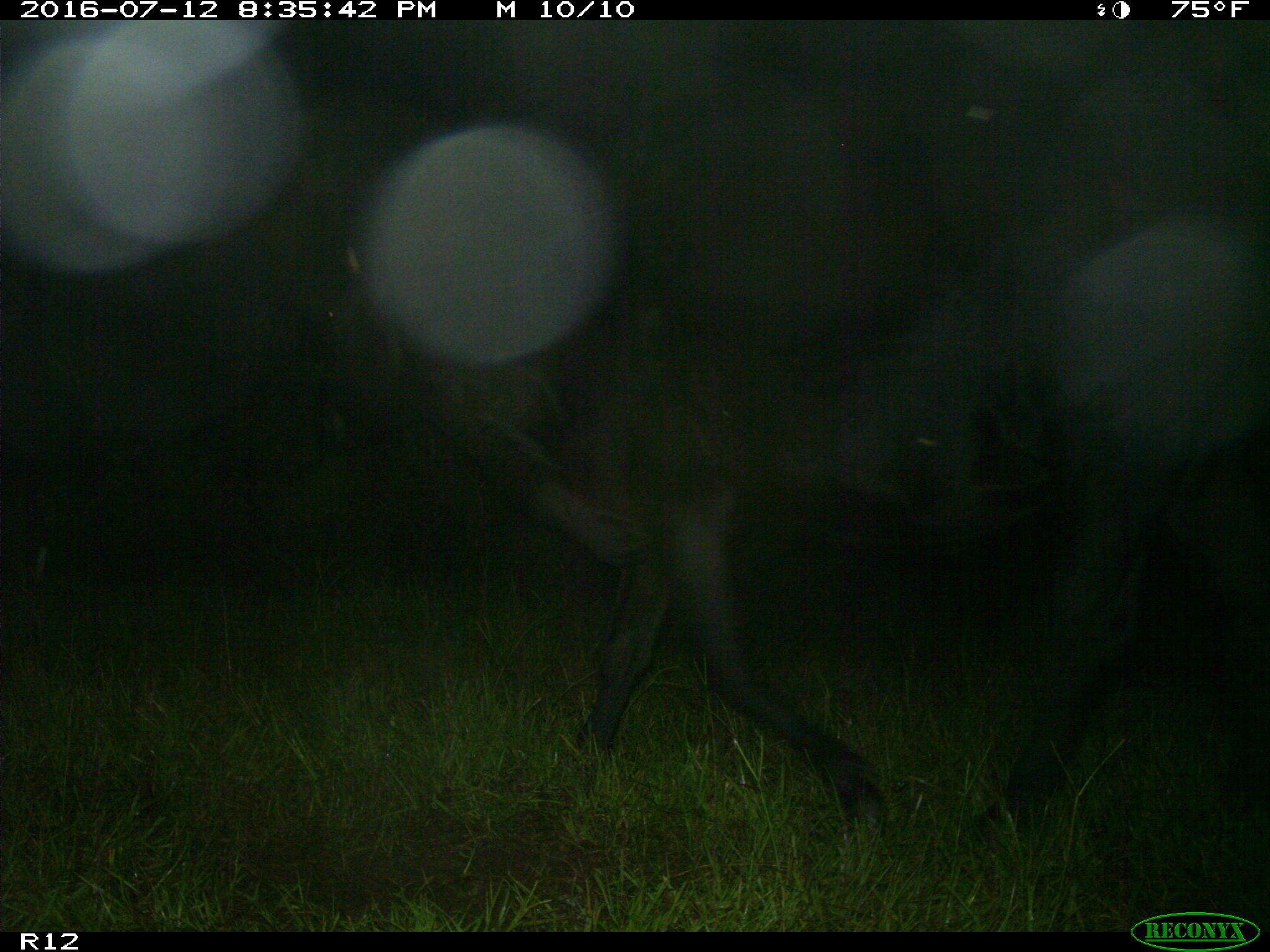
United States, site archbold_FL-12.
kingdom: Animalia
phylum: Chordata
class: Mammalia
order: Artiodactyla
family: Bovidae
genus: Bos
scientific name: Bos taurus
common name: domestic cow